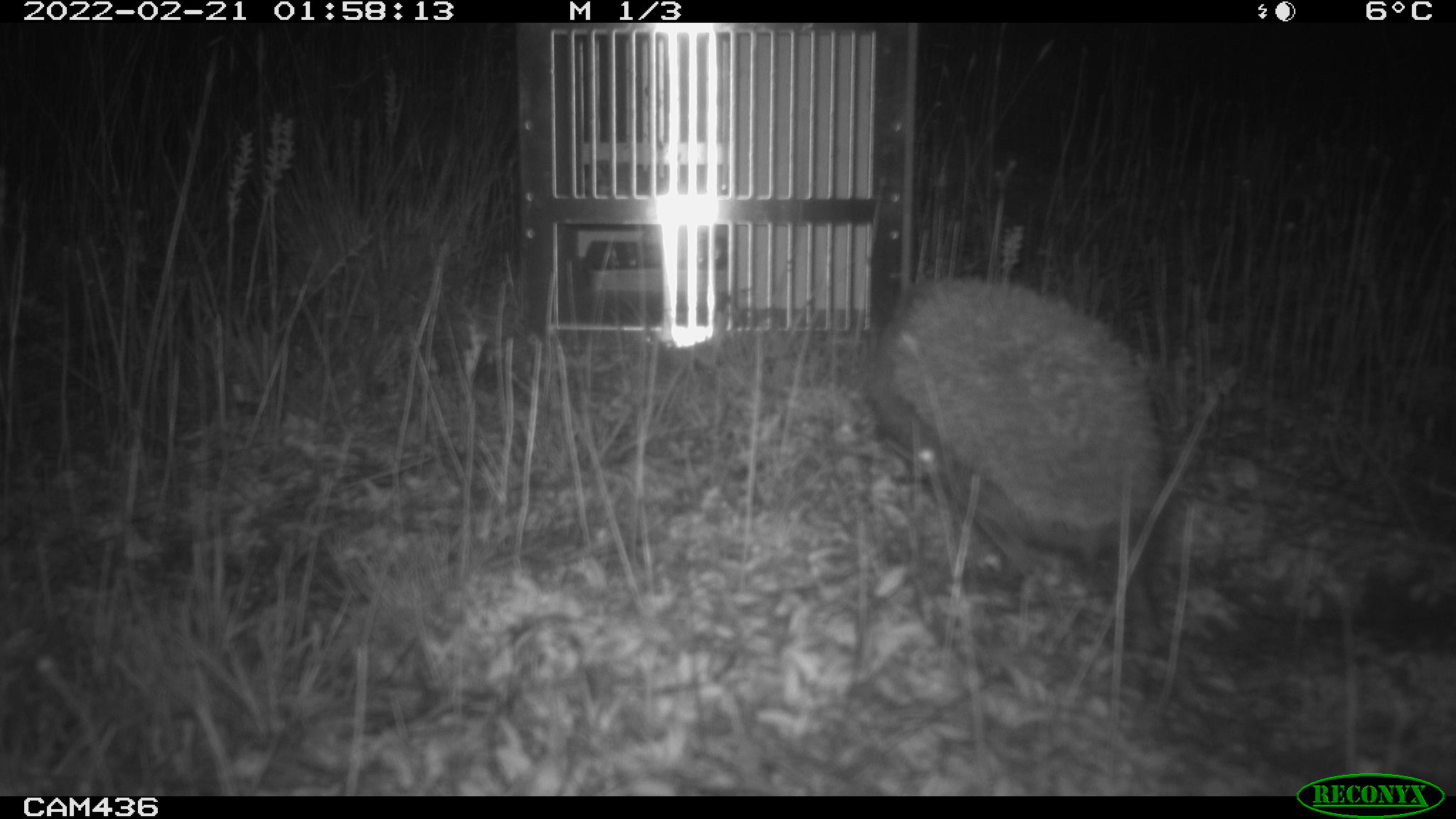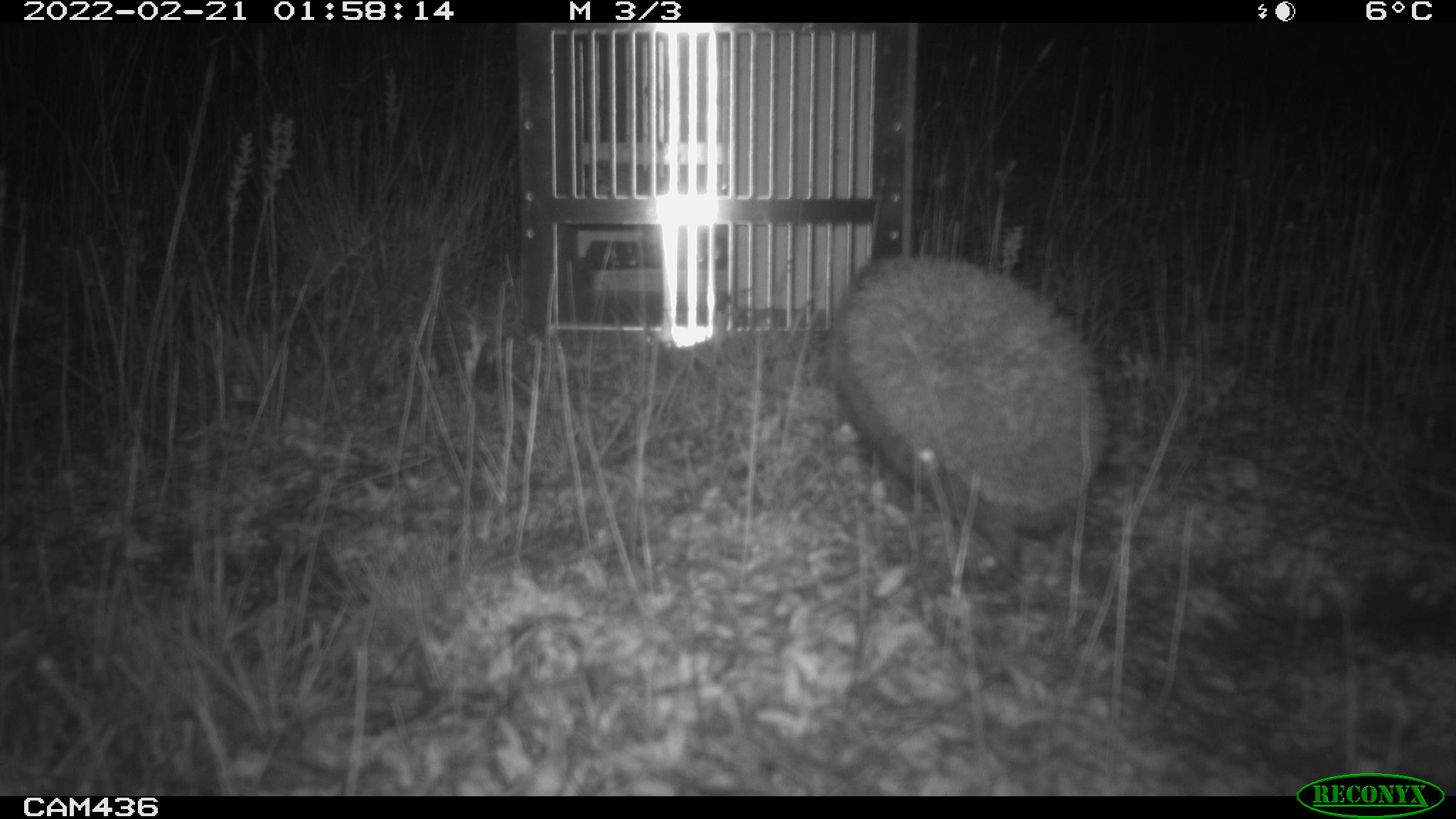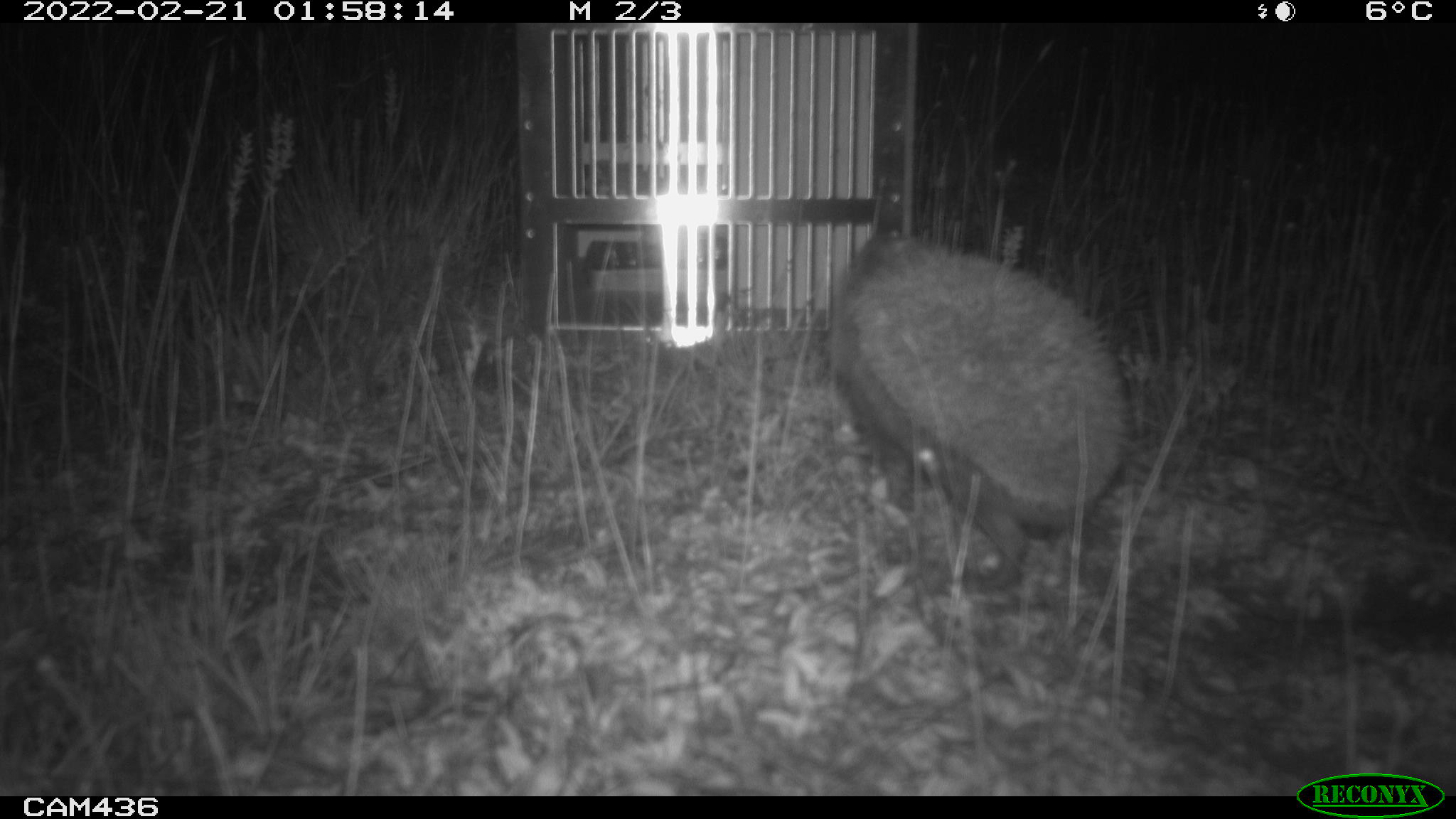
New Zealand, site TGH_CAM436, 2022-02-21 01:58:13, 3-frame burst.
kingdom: Animalia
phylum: Chordata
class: Mammalia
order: Eulipotyphla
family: Erinaceidae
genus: Erinaceus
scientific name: Erinaceus europaeus europaeus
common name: european hedgehog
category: hedgehog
Hedgehog (european hedgehog) (Erinaceus europaeus europaeus).